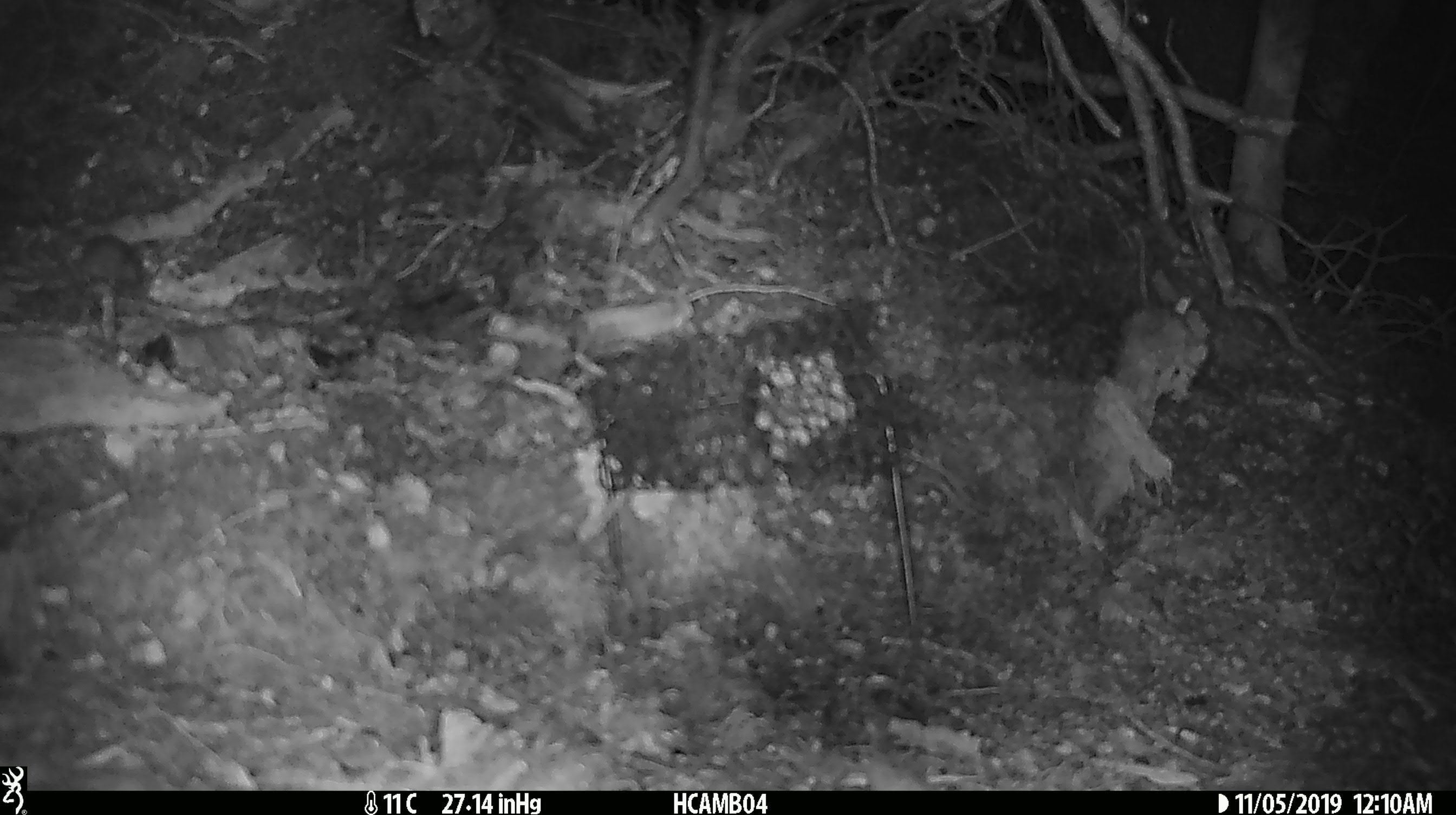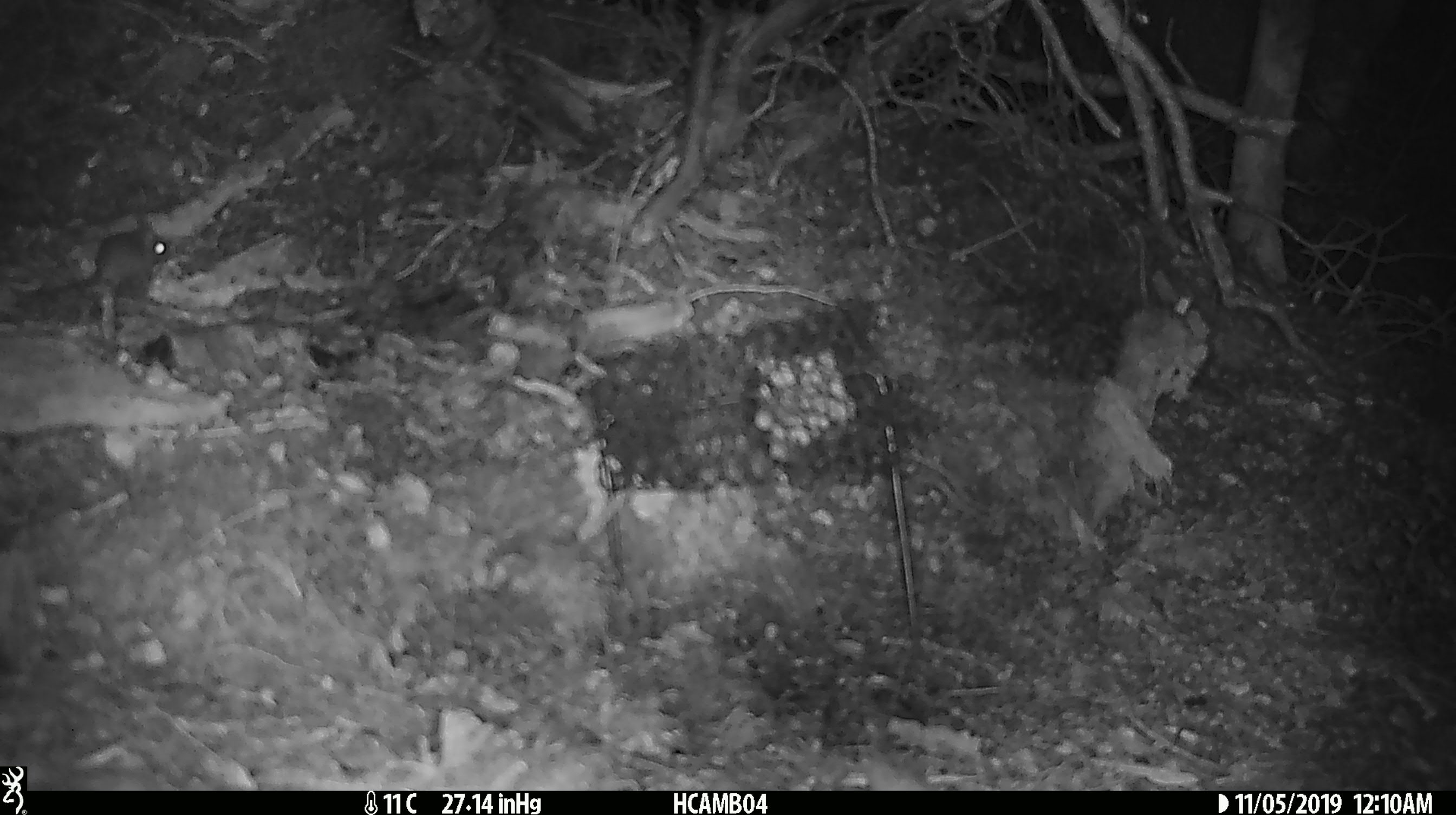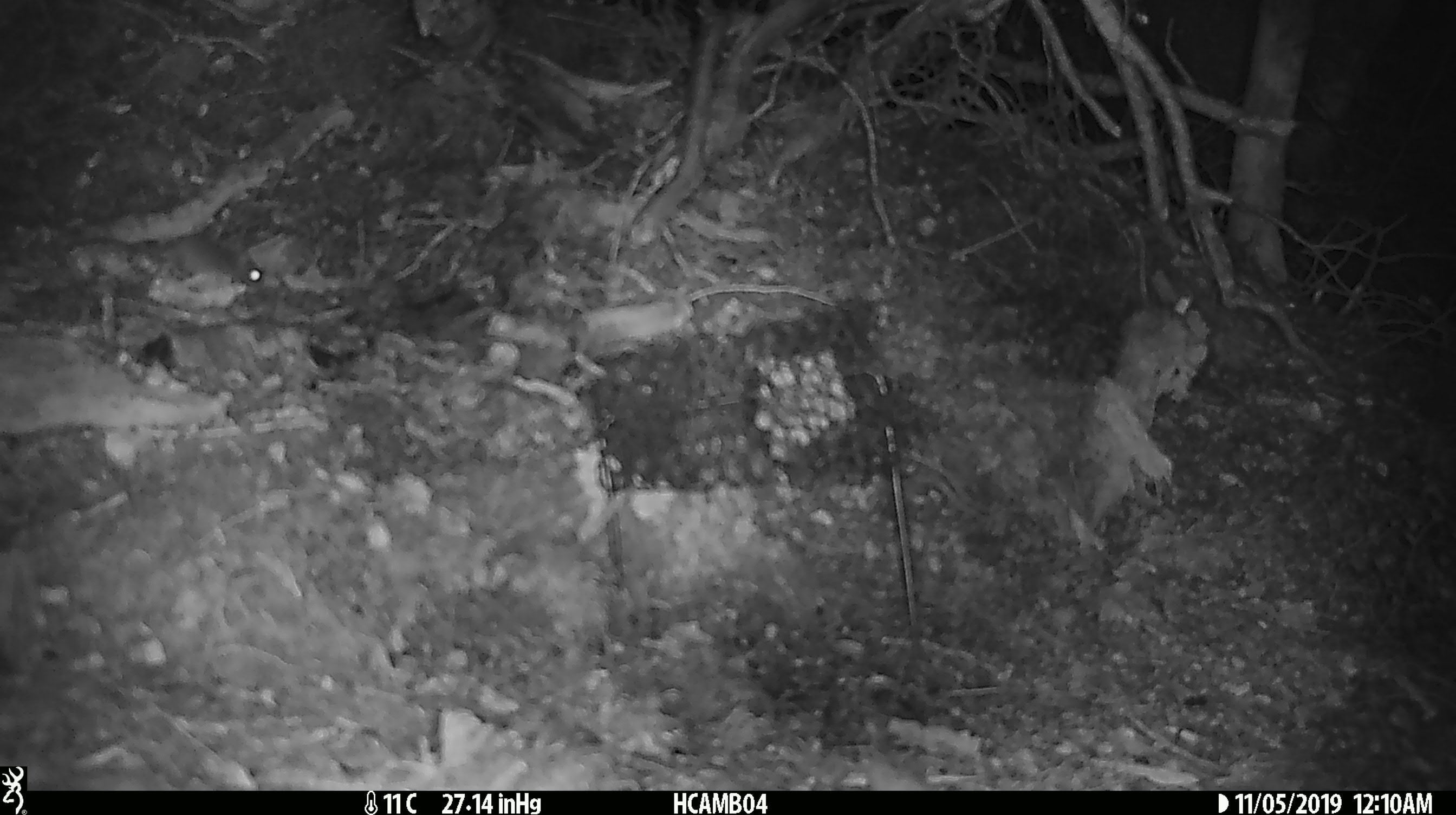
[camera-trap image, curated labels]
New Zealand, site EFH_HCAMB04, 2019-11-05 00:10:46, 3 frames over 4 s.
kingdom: Animalia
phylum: Chordata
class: Mammalia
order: Rodentia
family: Muridae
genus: Mus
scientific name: Mus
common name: mouse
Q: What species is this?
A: Mouse (Mus).